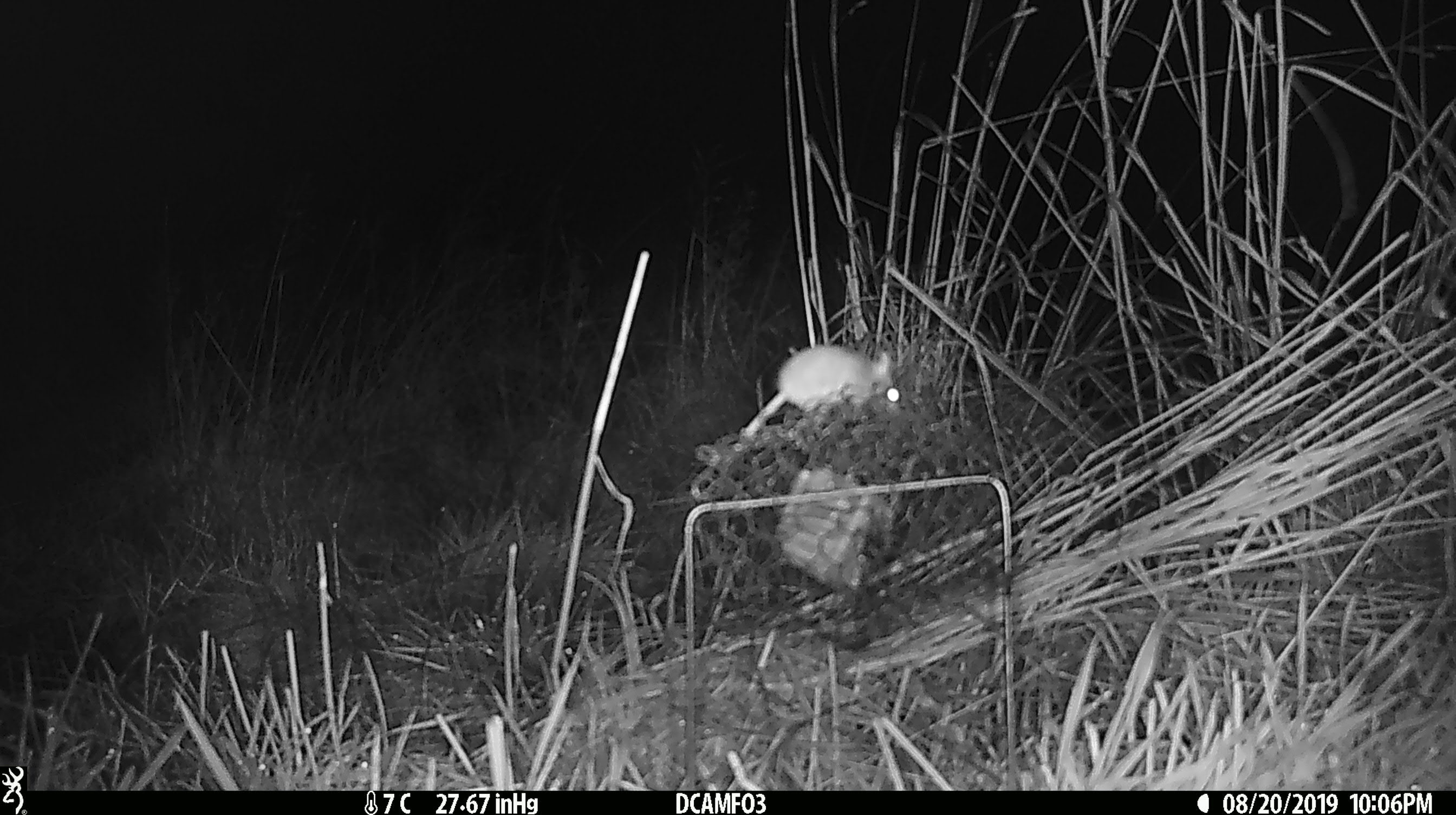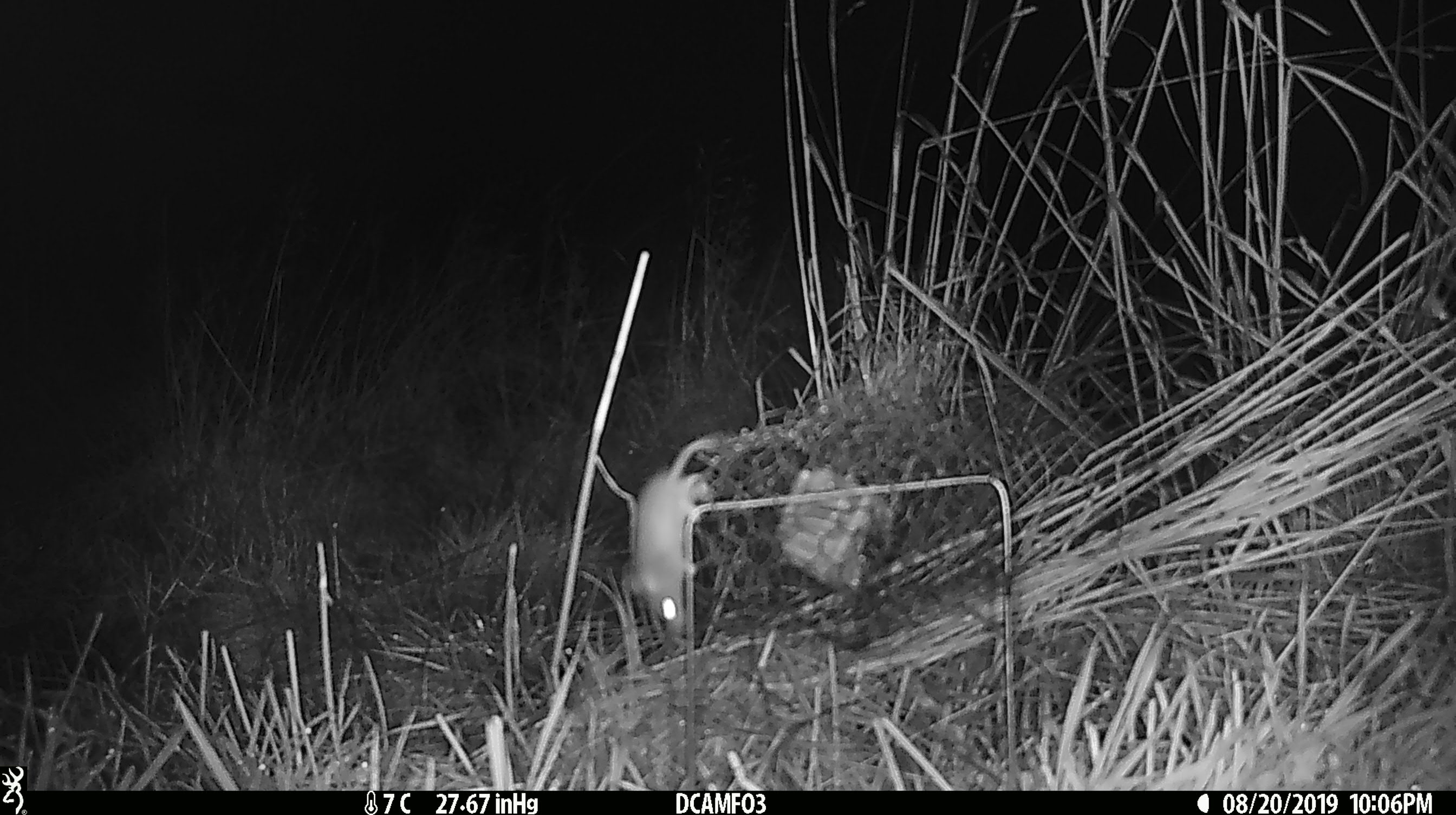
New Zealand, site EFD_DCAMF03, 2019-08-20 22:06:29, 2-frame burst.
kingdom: Animalia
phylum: Chordata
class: Mammalia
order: Rodentia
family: Muridae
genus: Mus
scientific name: Mus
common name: mouse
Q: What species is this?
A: Mouse (Mus).